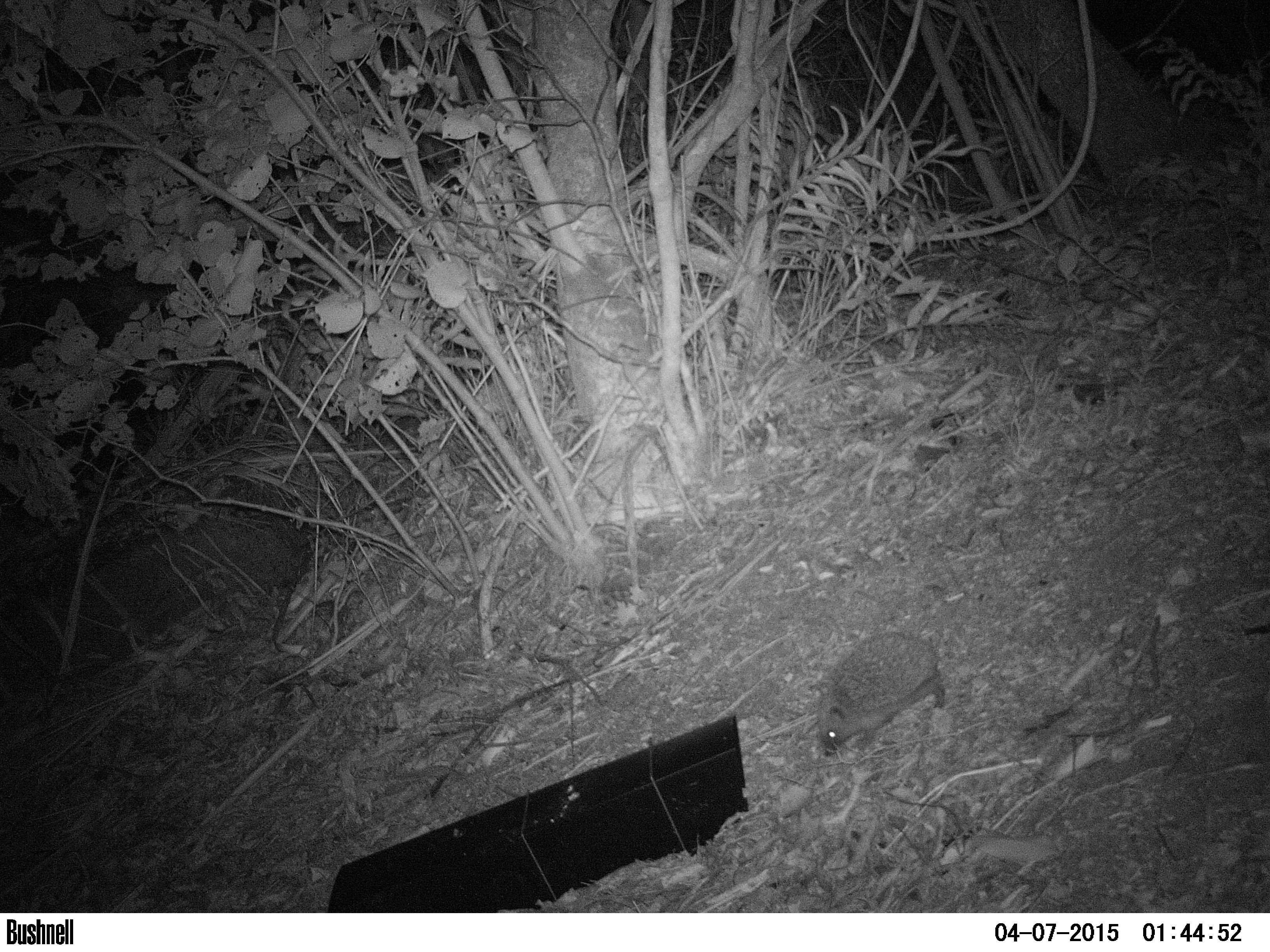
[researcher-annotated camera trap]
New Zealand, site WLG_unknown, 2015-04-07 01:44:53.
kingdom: Animalia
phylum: Chordata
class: Mammalia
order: Eulipotyphla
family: Erinaceidae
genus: Erinaceus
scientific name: Erinaceus europaeus europaeus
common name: european hedgehog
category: hedgehog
Hedgehog (european hedgehog) (Erinaceus europaeus europaeus).